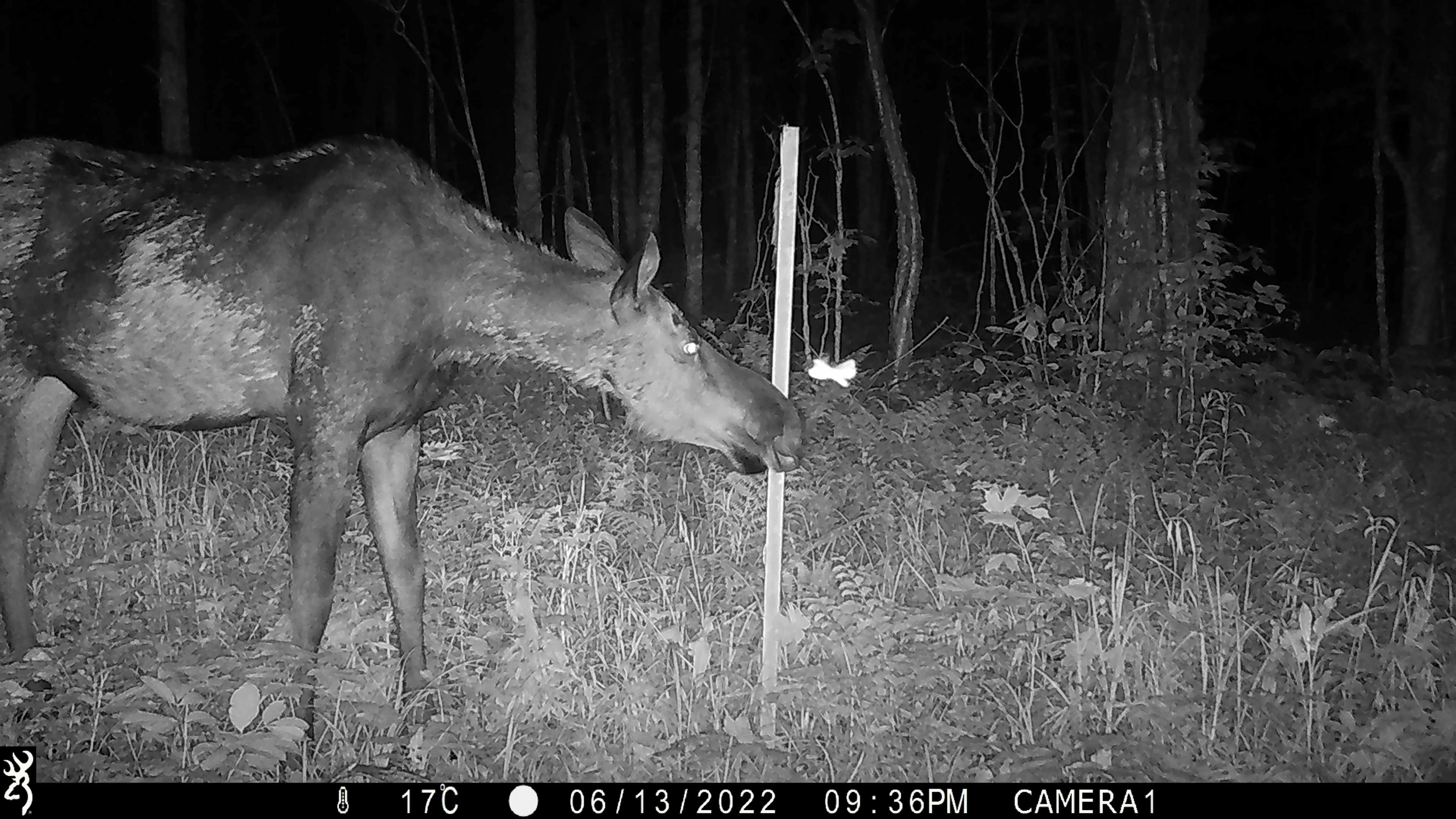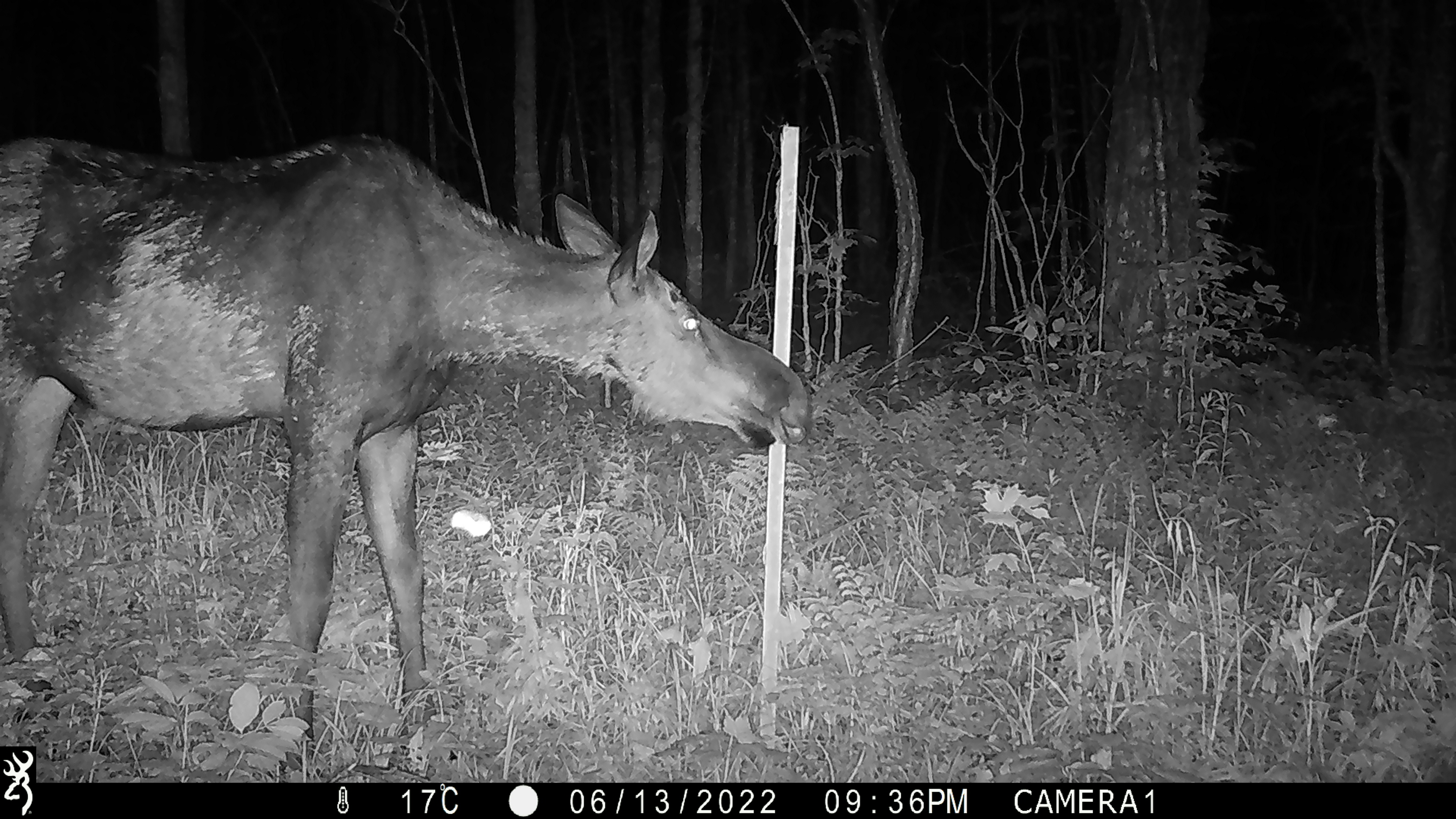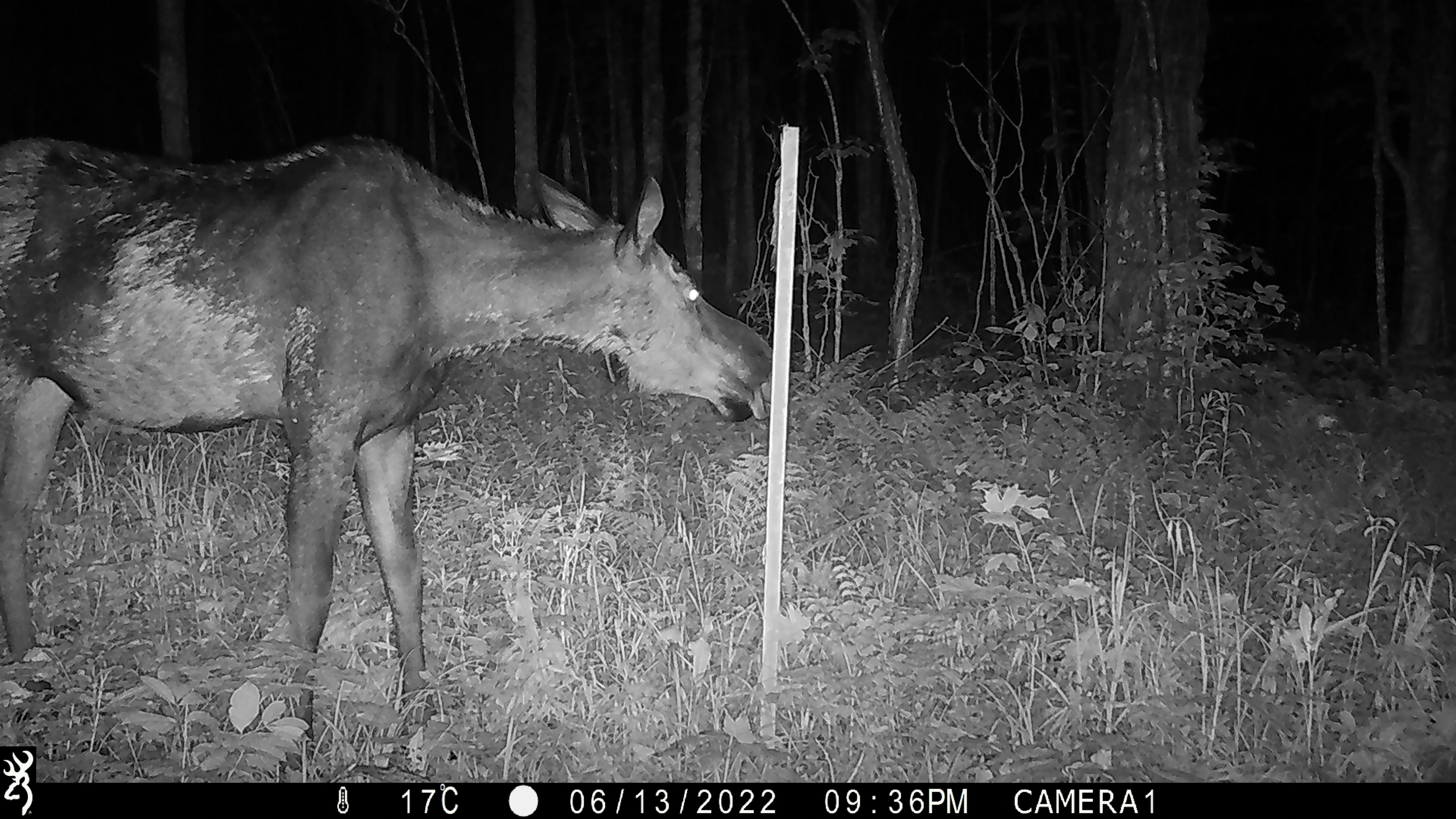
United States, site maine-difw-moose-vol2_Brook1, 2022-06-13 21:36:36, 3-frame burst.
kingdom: Animalia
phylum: Chordata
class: Mammalia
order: Artiodactyla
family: Cervidae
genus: Alces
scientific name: Alces alces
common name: moose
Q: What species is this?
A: Moose (Alces alces).